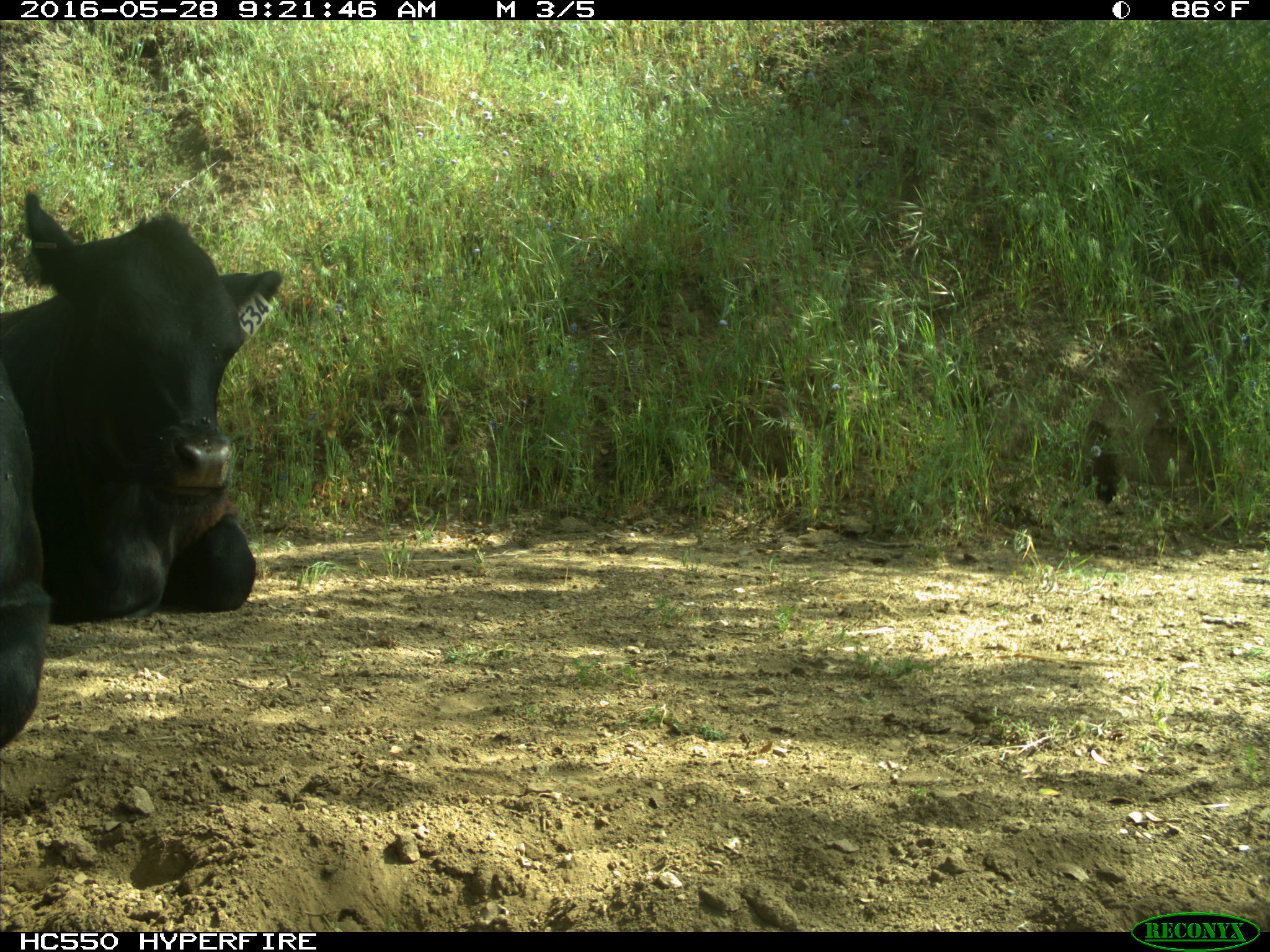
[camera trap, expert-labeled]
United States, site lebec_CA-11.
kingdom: Animalia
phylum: Chordata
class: Mammalia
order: Artiodactyla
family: Bovidae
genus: Bos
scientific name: Bos taurus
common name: domestic cow